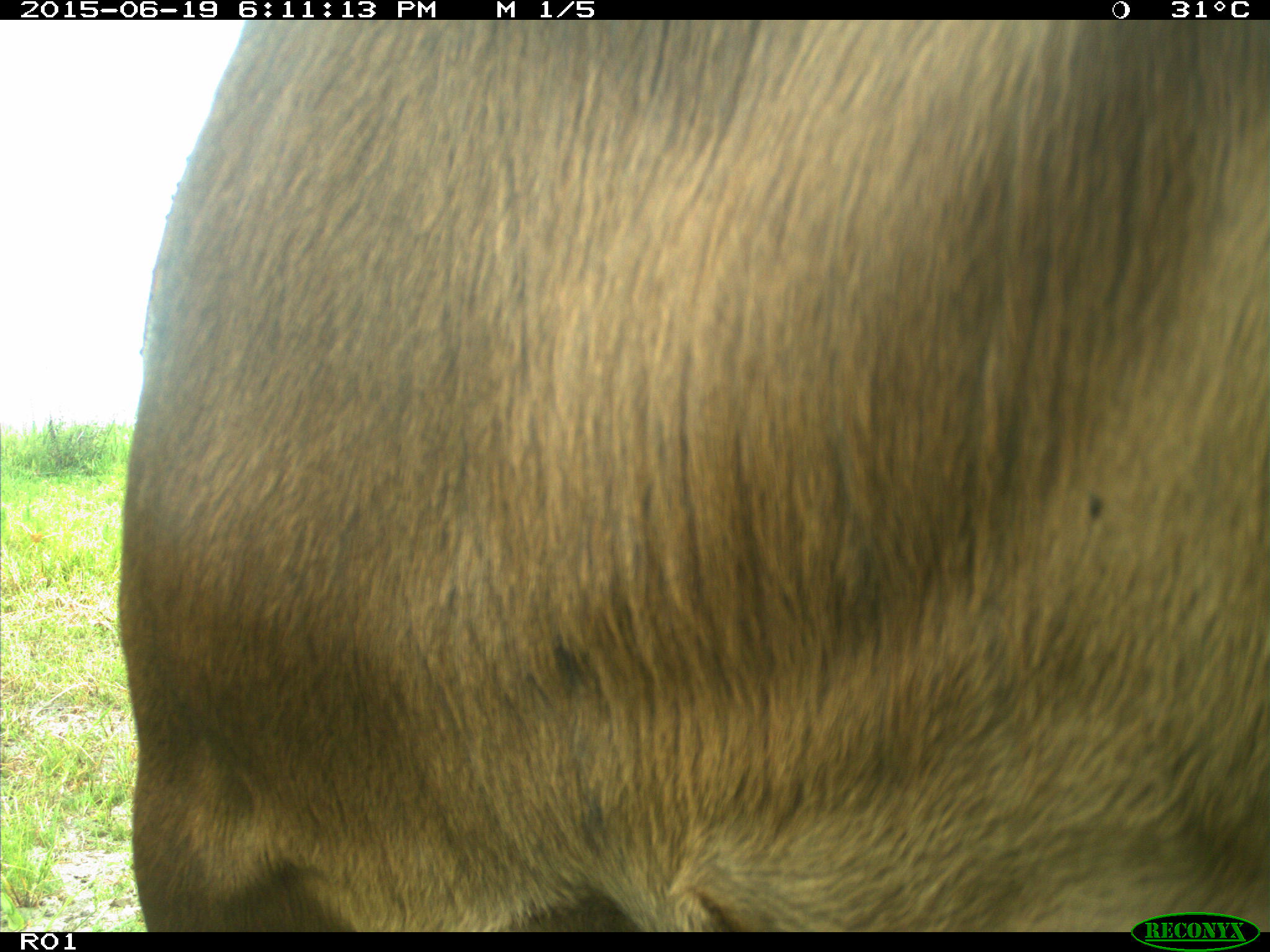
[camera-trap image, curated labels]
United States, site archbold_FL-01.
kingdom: Animalia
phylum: Chordata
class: Mammalia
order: Artiodactyla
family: Bovidae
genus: Bos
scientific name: Bos taurus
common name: domestic cow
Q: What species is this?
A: Bos taurus (domestic cow).